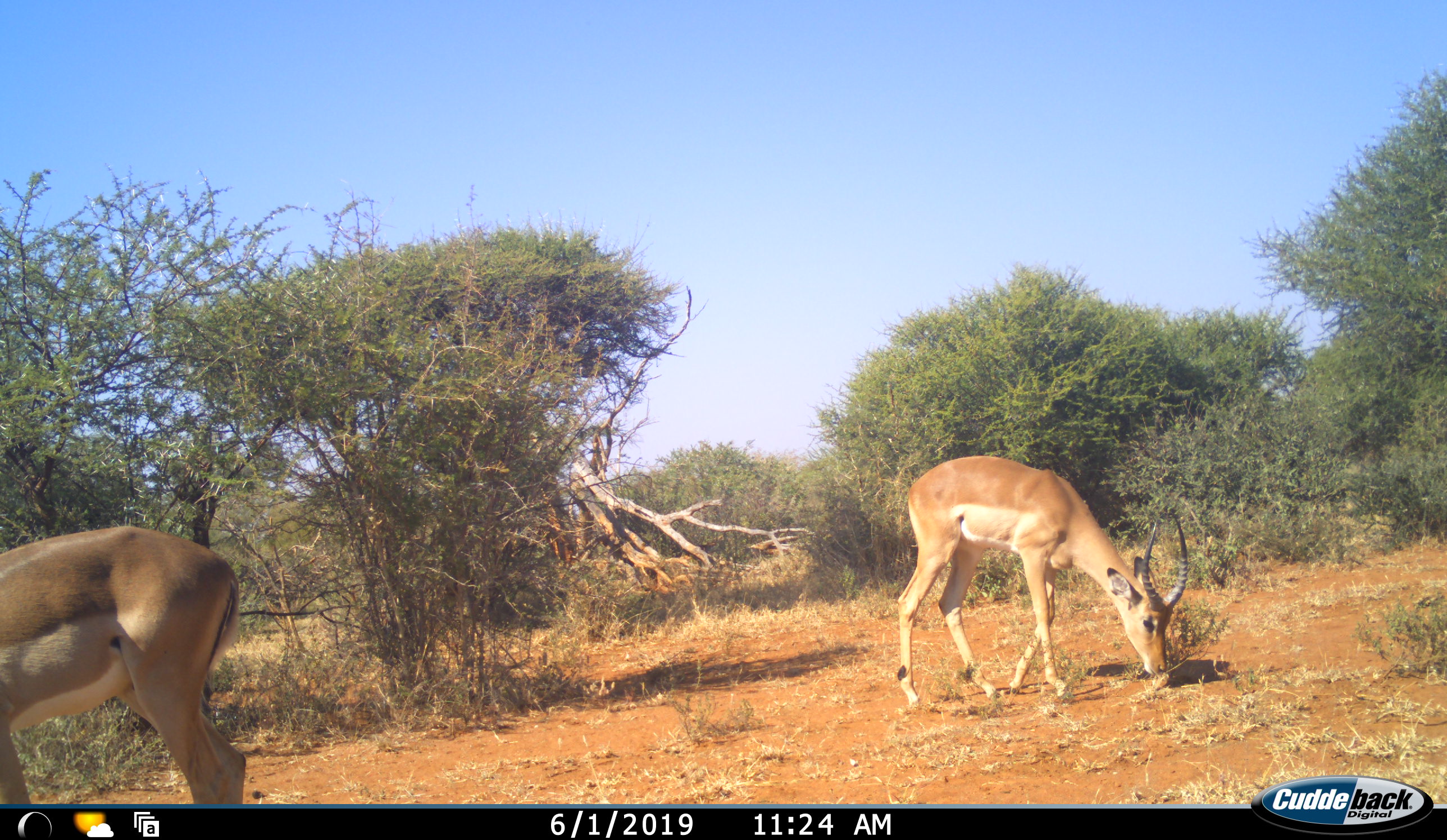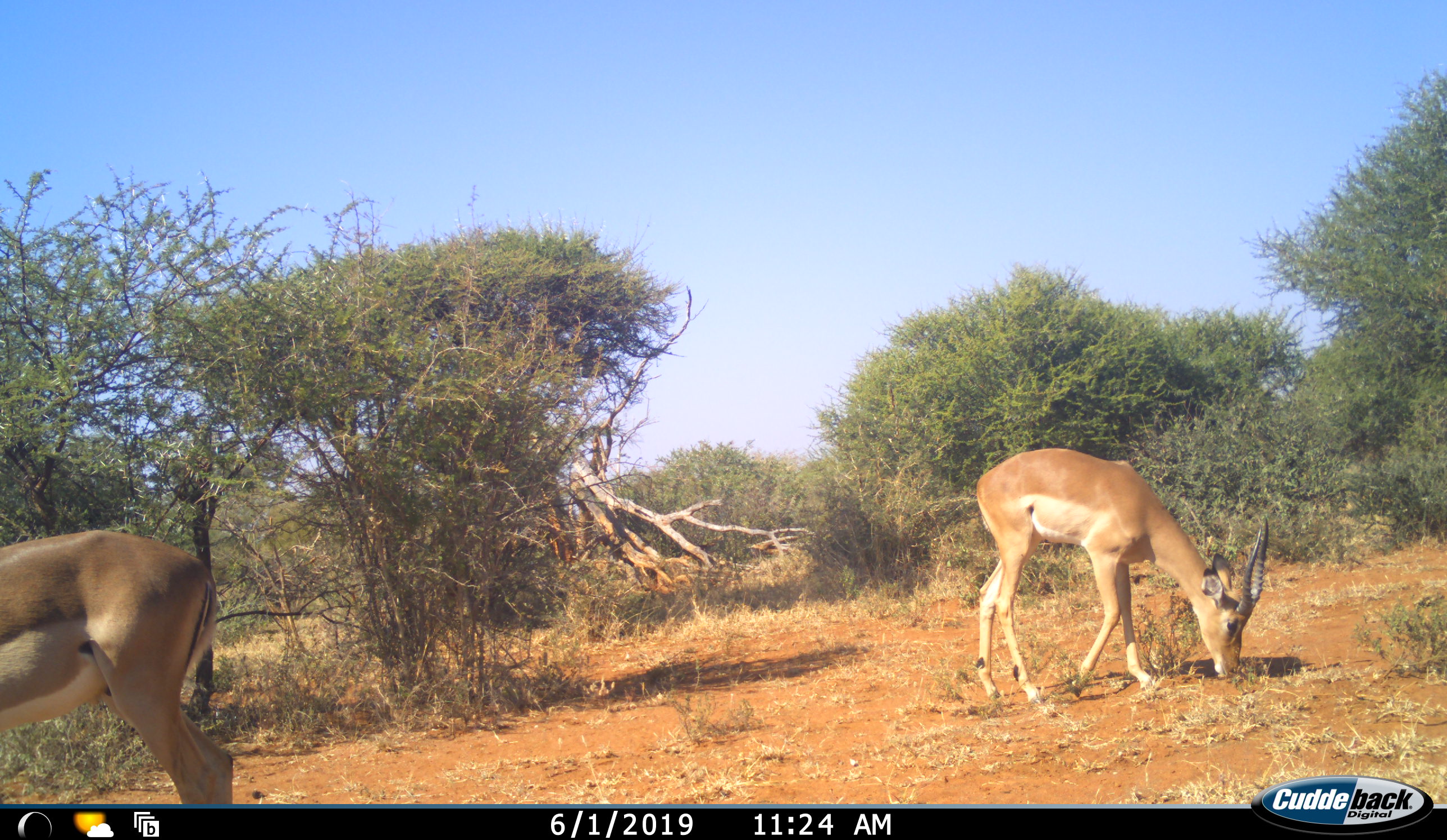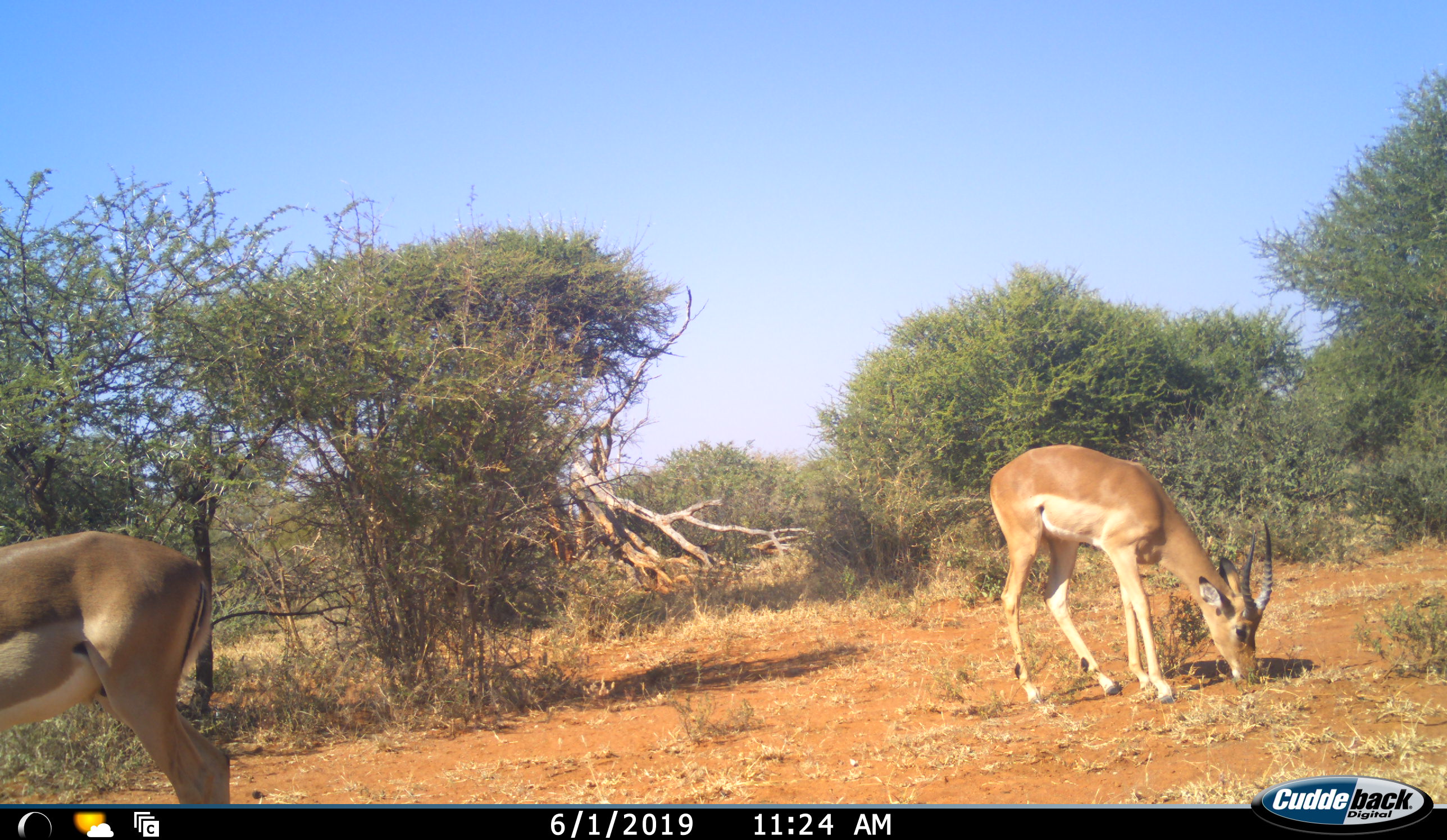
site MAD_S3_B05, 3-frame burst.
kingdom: Animalia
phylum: Chordata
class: Mammalia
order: Artiodactyla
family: Bovidae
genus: Aepyceros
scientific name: Aepyceros melampus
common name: impala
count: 2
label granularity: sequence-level